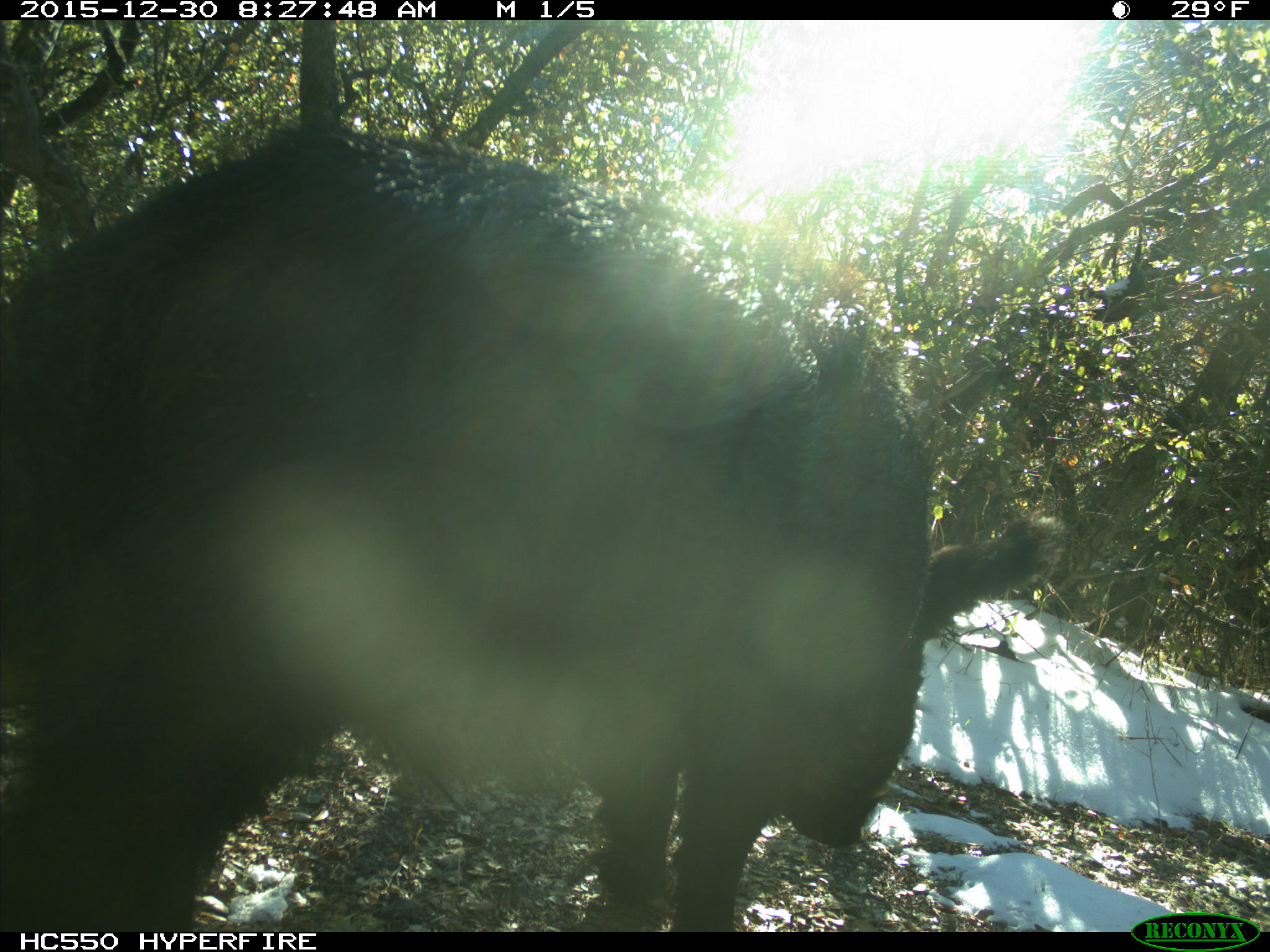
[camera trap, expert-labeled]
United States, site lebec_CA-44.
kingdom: Animalia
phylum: Chordata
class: Mammalia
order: Artiodactyla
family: Suidae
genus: Sus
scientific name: Sus scrofa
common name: wild boar